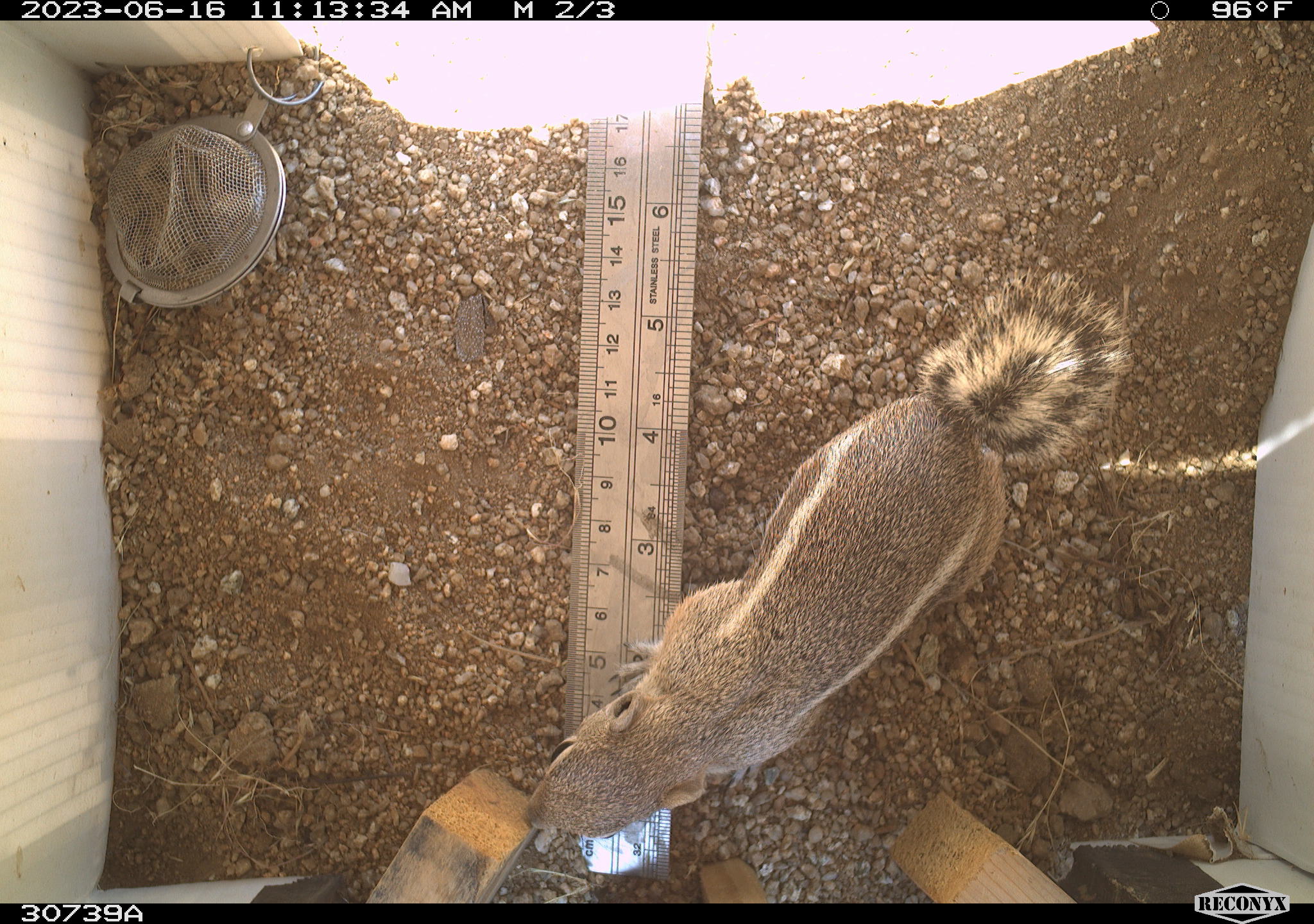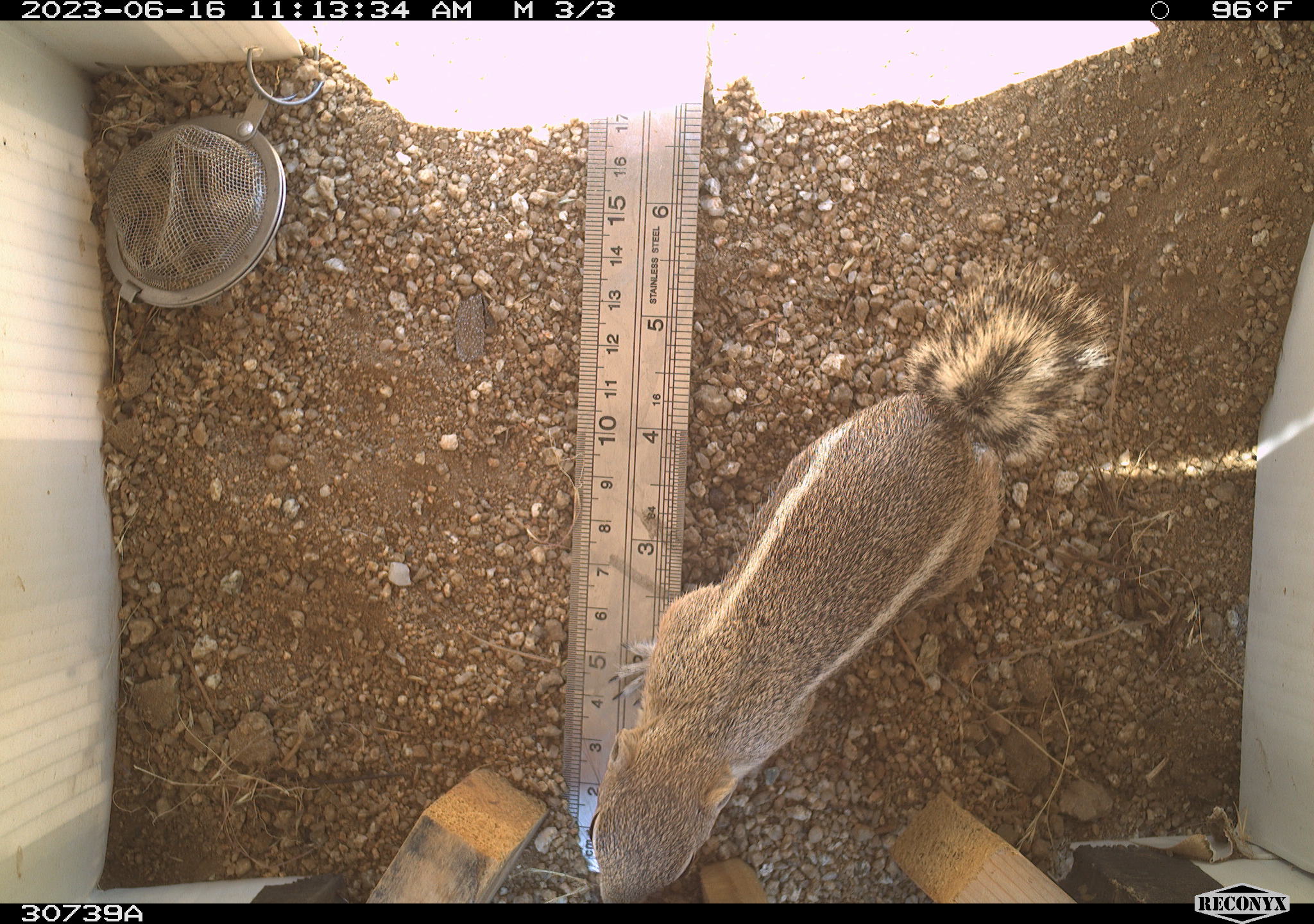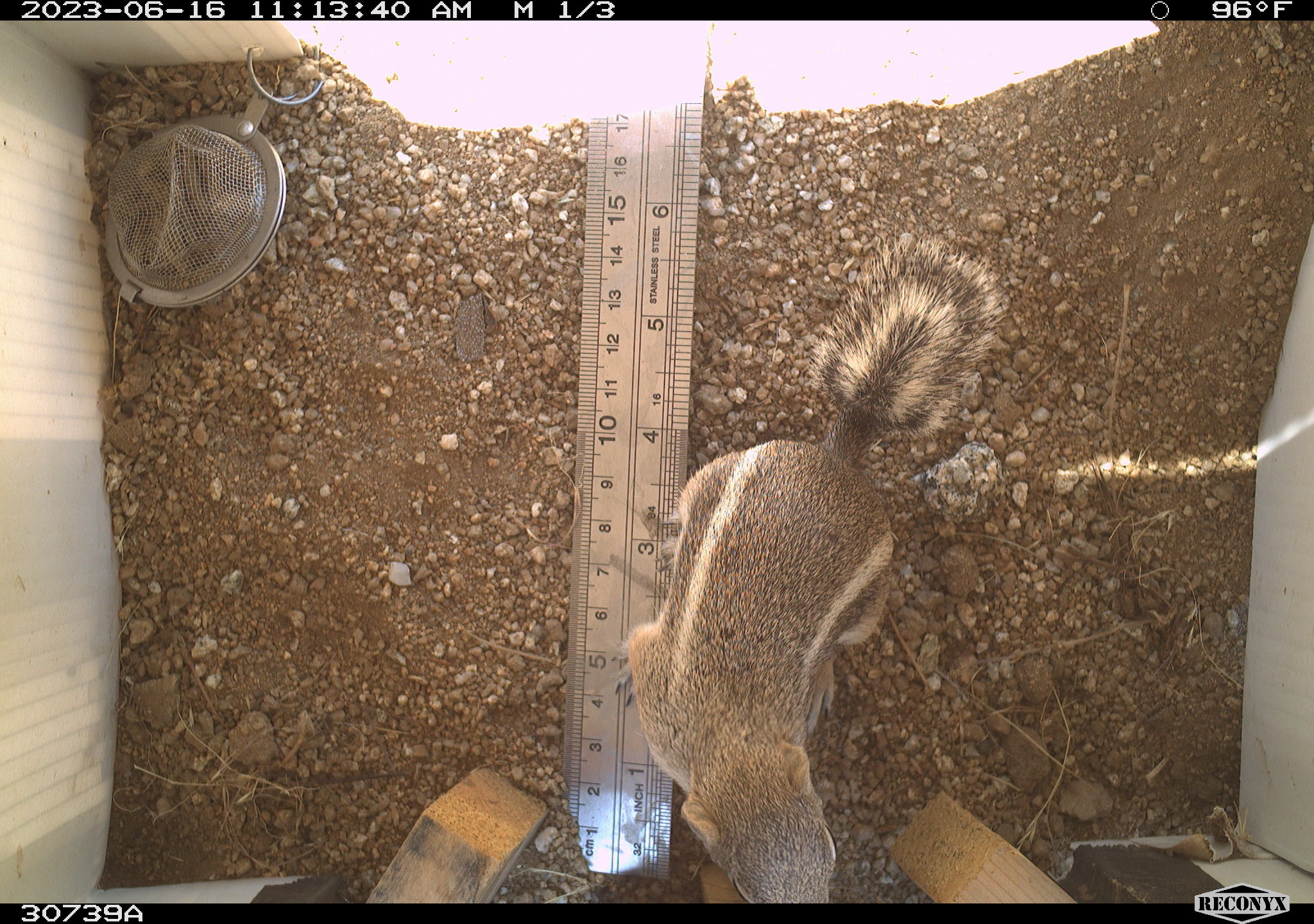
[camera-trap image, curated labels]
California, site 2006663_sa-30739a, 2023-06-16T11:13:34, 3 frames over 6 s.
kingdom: Animalia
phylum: Chordata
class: Mammalia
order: Rodentia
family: Sciuridae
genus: Ammospermophilus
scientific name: Ammospermophilus leucurus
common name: white-tailed antelope squirrel